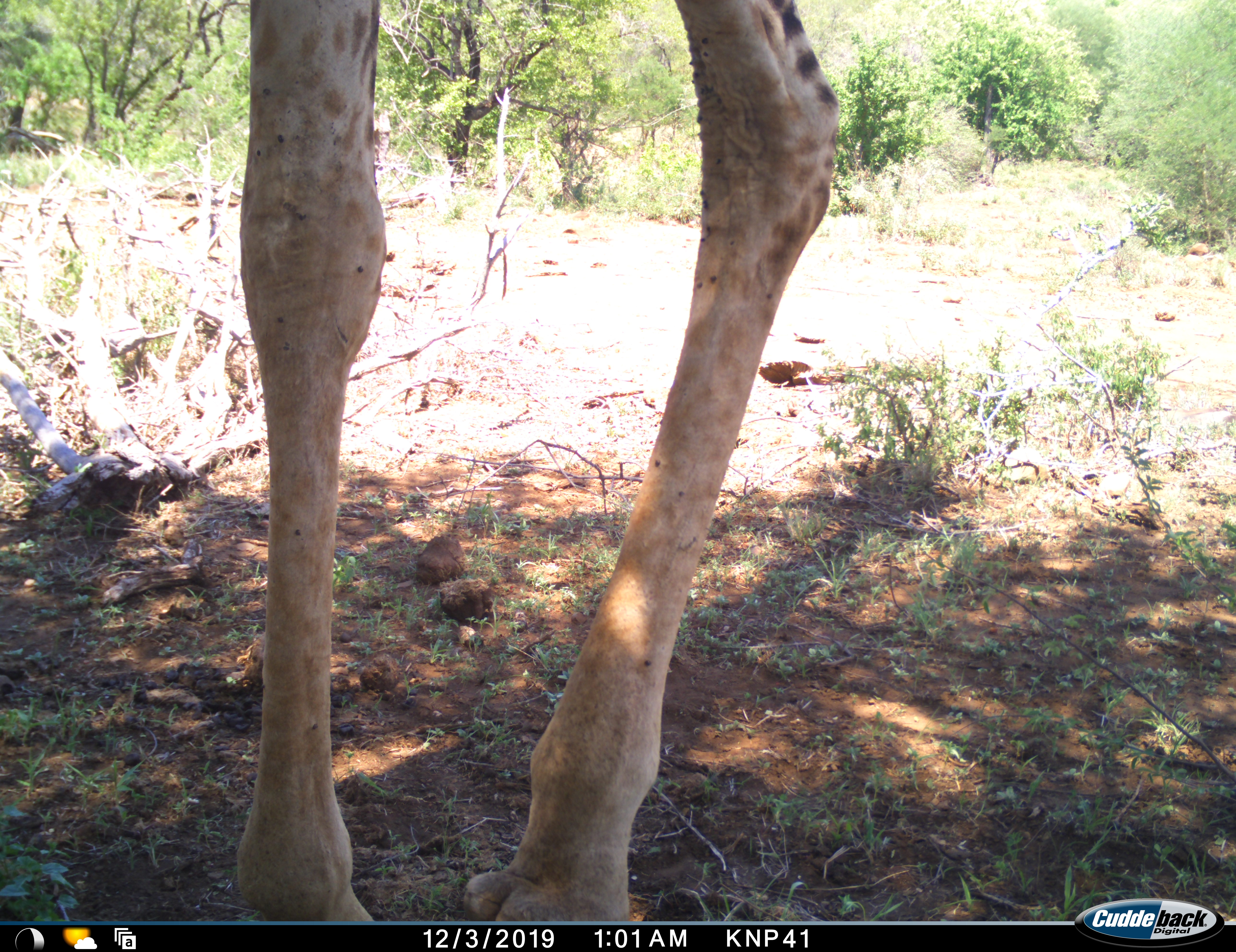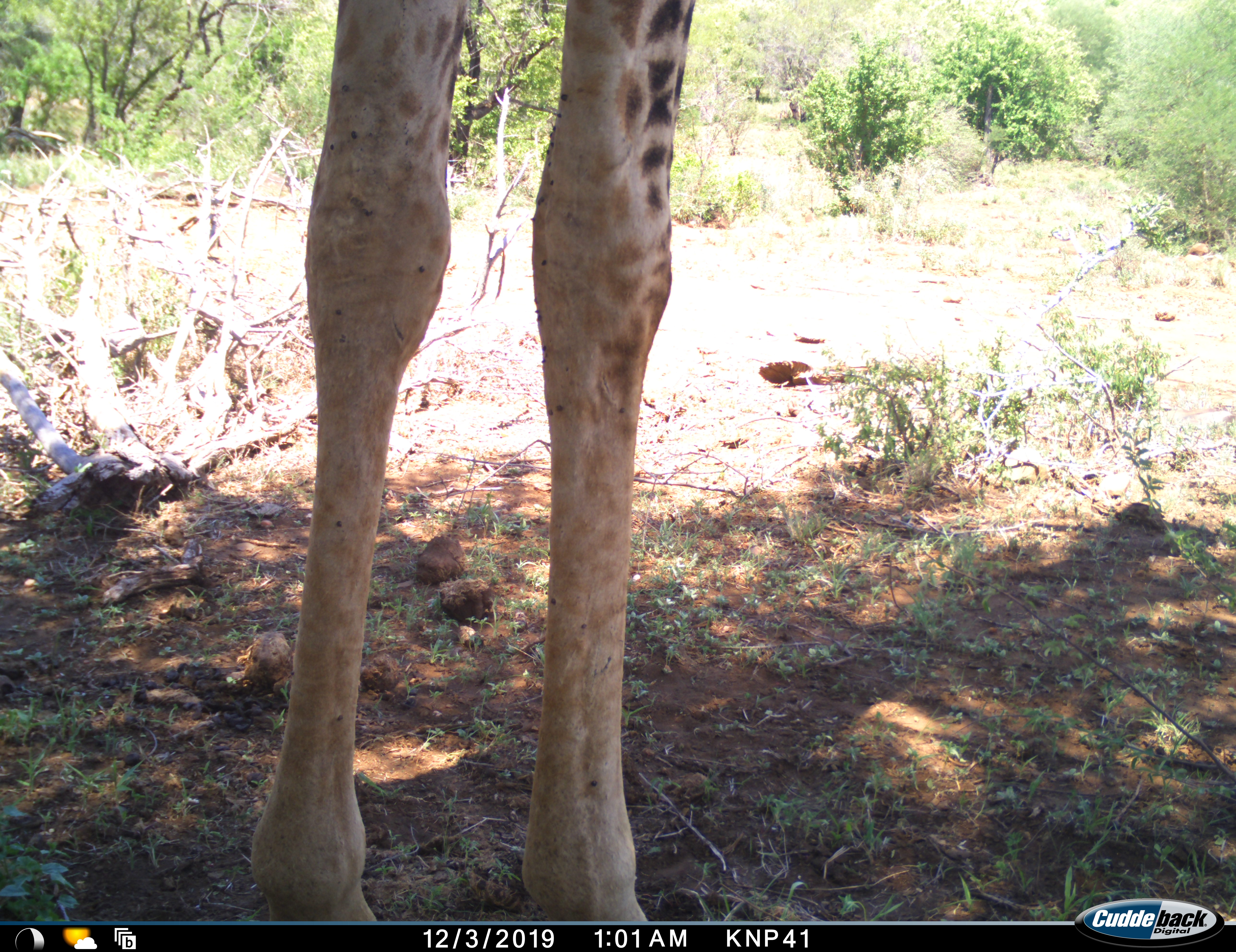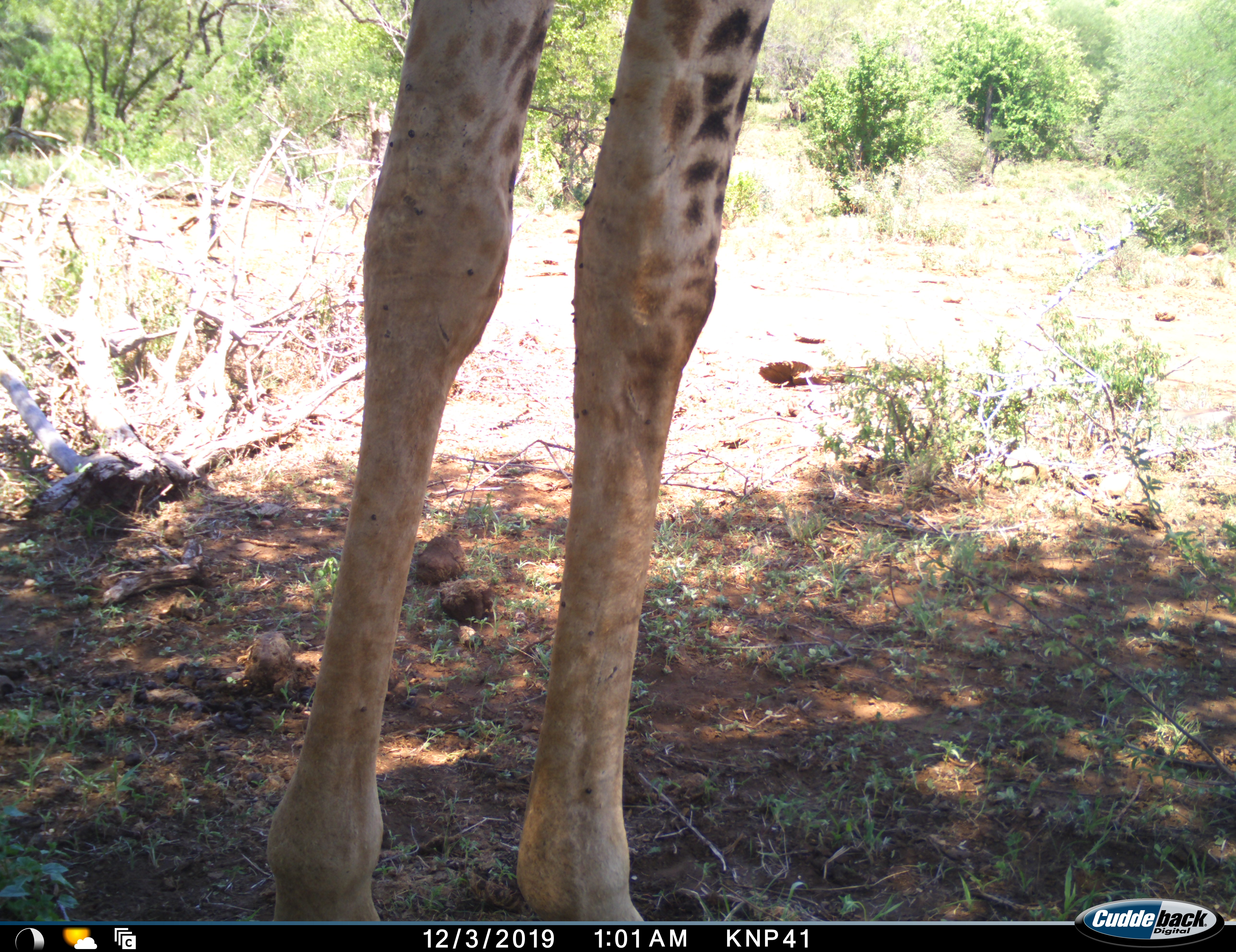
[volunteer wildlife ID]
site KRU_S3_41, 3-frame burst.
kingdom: Animalia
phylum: Chordata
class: Mammalia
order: Artiodactyla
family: Giraffidae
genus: Giraffa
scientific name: Giraffa camelopardalis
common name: giraffe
Giraffe (Giraffa camelopardalis), count 1. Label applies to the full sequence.